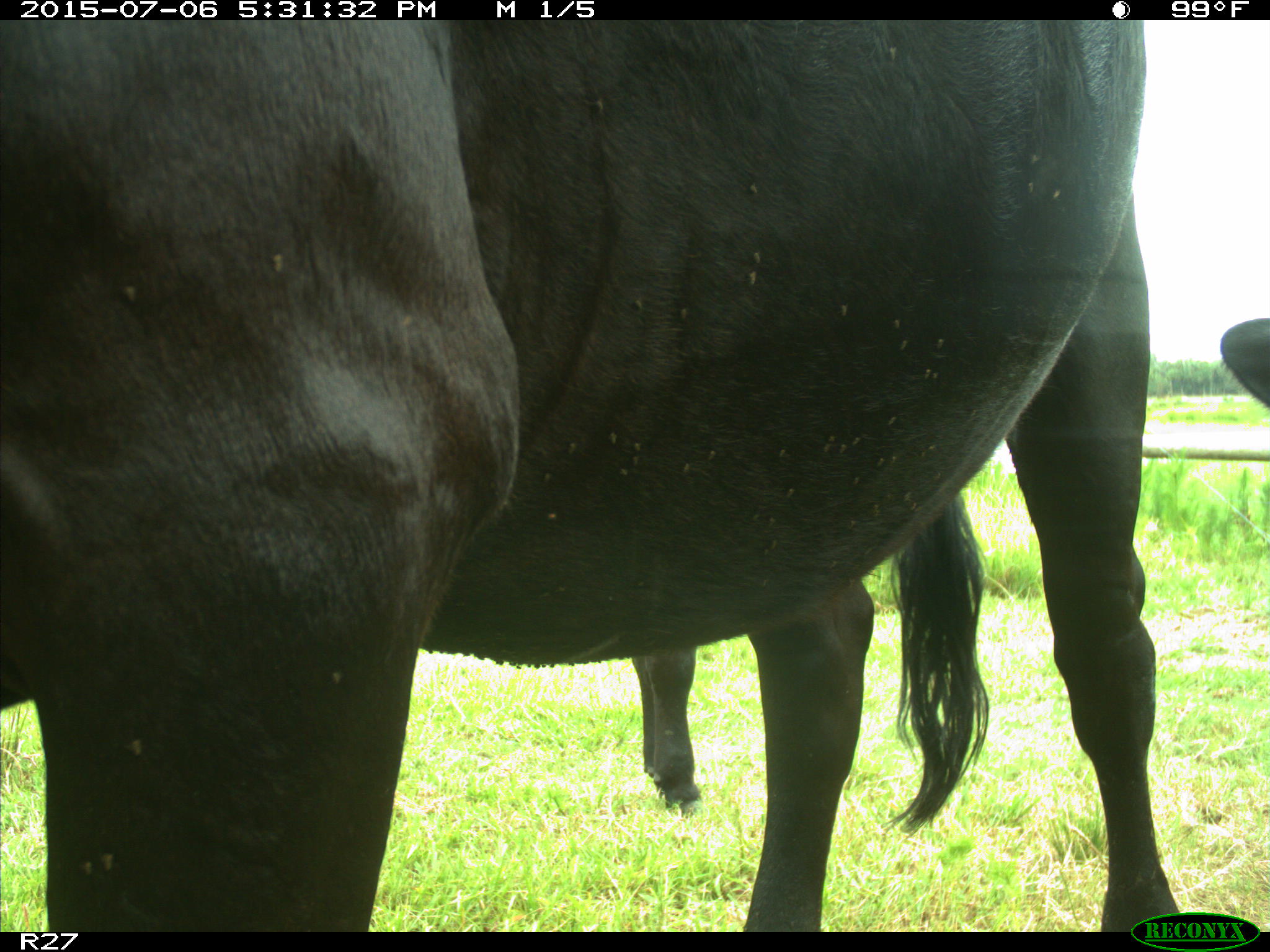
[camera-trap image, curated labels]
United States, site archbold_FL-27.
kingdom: Animalia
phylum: Chordata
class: Mammalia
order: Artiodactyla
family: Bovidae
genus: Bos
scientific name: Bos taurus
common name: domestic cow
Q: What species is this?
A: Bos taurus (domestic cow).